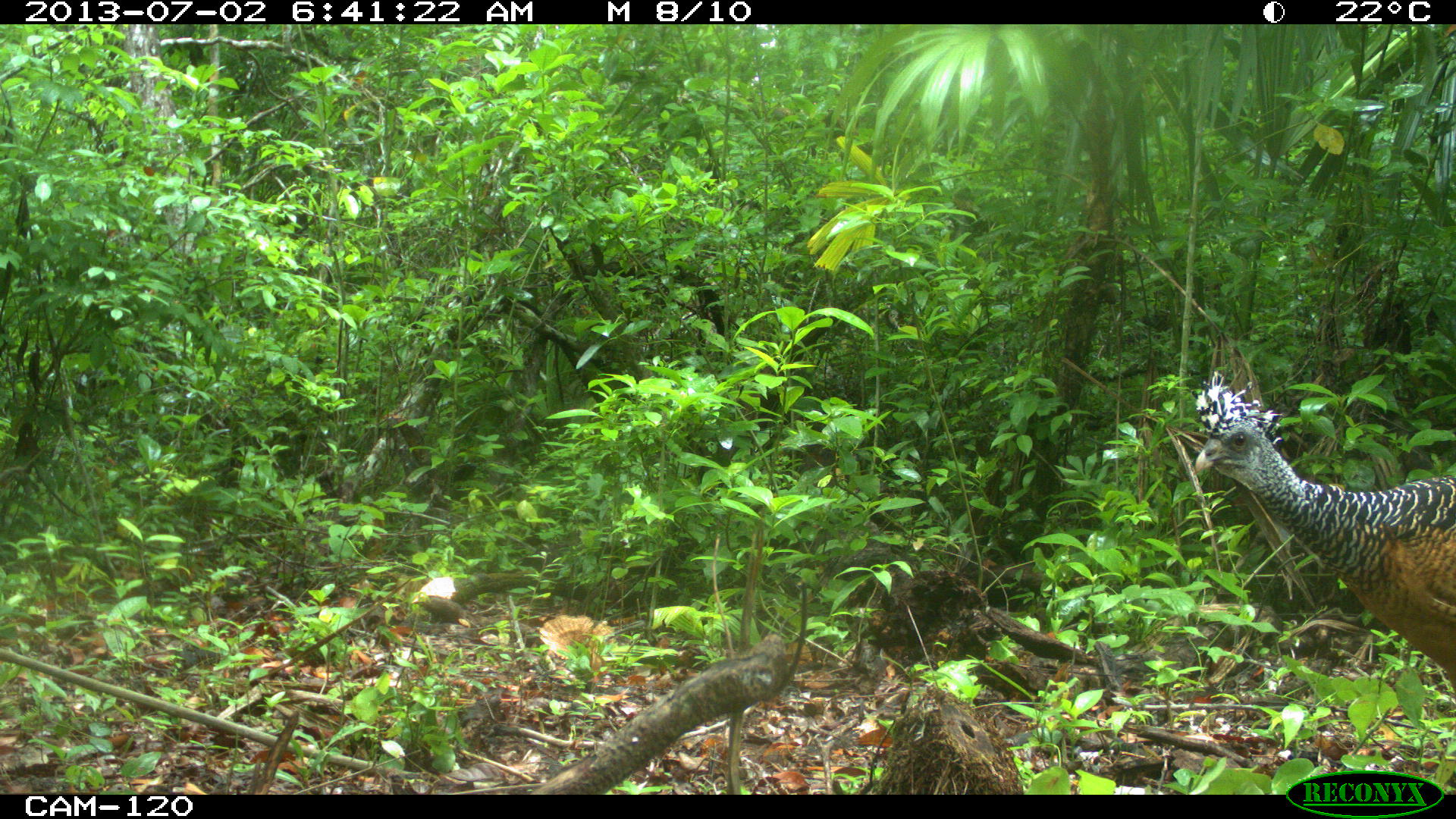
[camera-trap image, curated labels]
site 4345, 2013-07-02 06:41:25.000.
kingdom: Animalia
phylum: Chordata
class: Aves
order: Galliformes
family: Cracidae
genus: Crax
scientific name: Crax rubra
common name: great curassow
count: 2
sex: female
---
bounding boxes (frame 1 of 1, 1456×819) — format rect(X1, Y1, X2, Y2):
crax rubra: rect(1192, 368, 1456, 695)